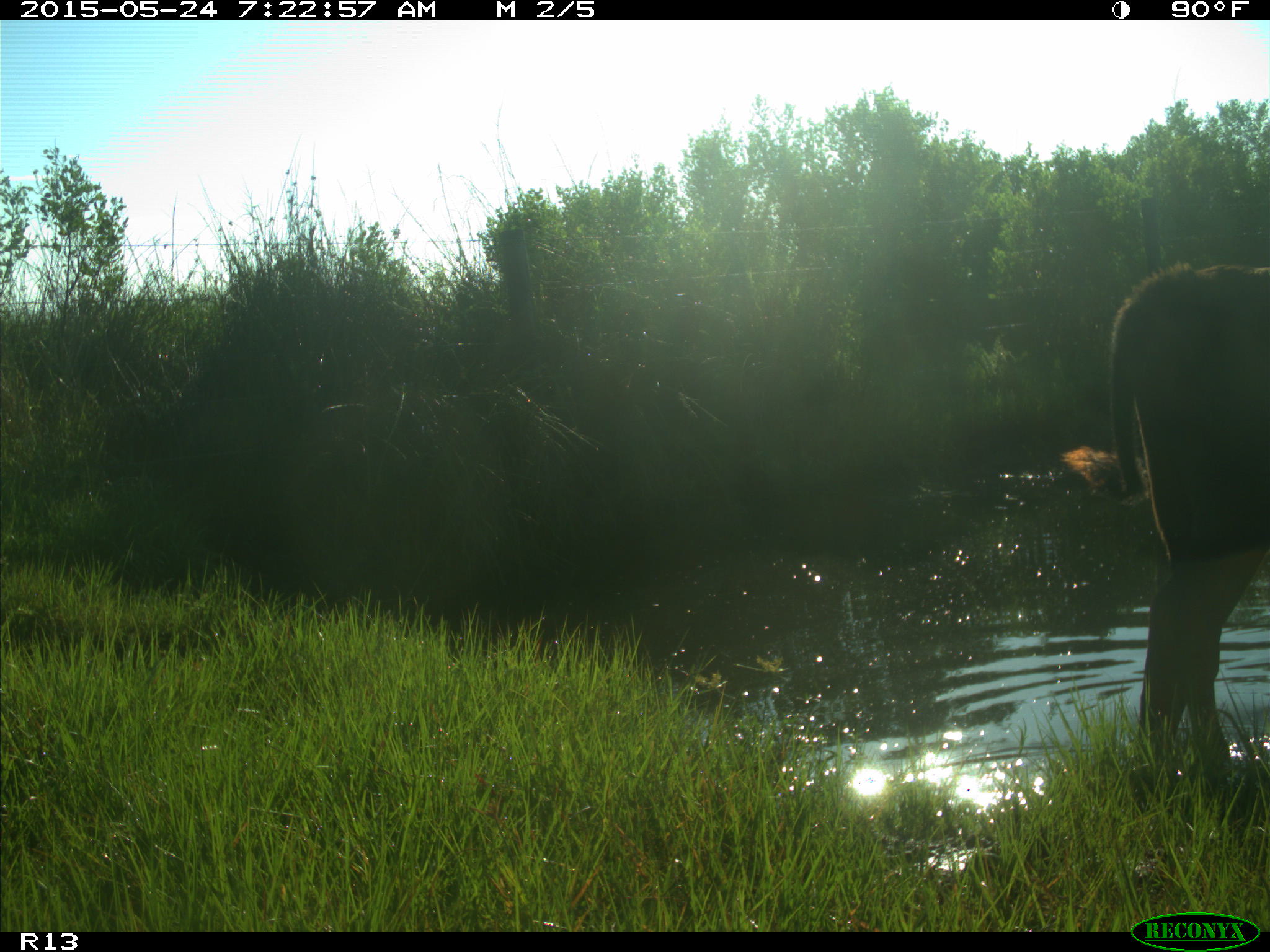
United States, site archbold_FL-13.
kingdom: Animalia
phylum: Chordata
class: Mammalia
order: Artiodactyla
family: Bovidae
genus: Bos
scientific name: Bos taurus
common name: domestic cow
Bos taurus (domestic cow).